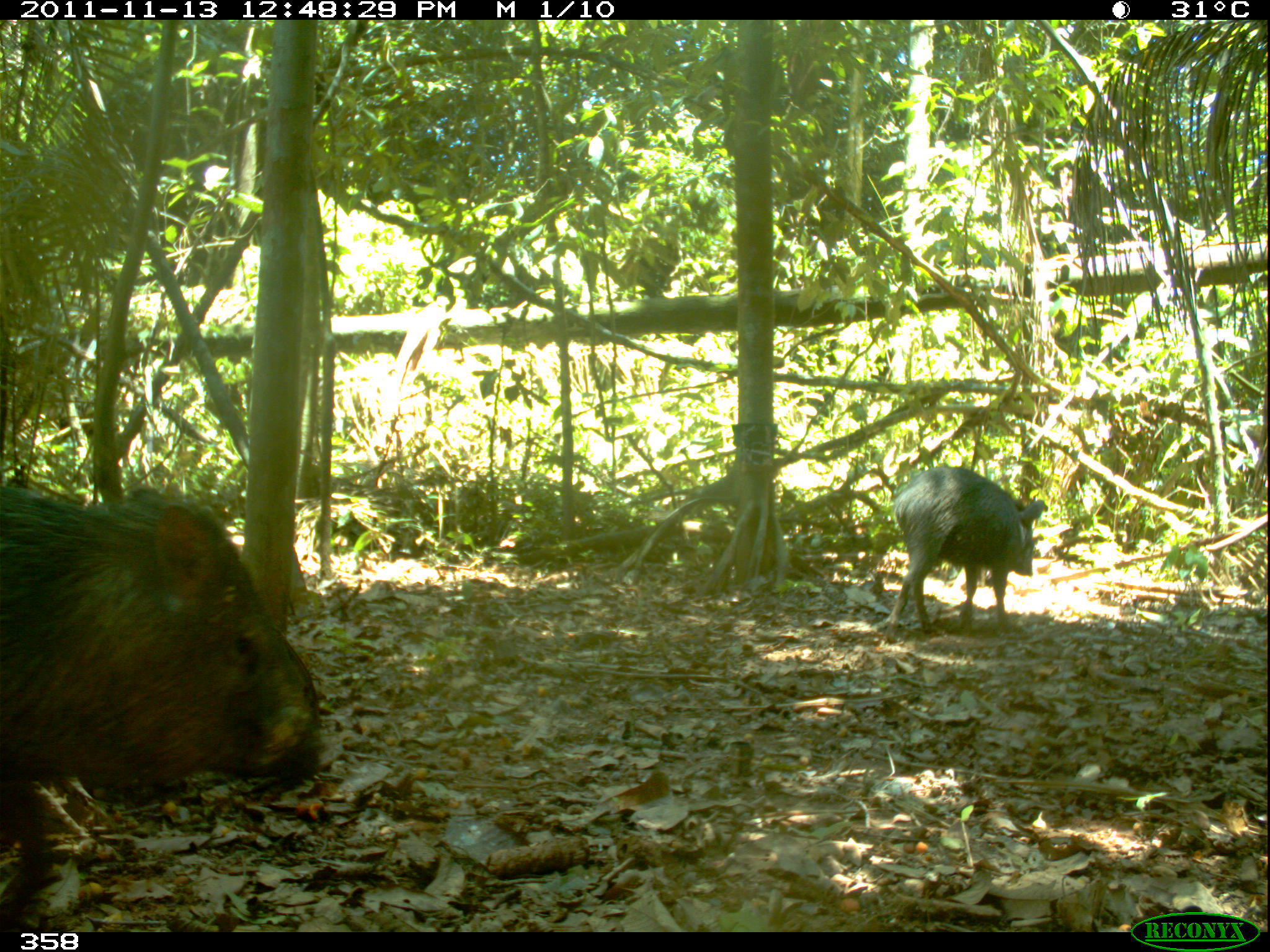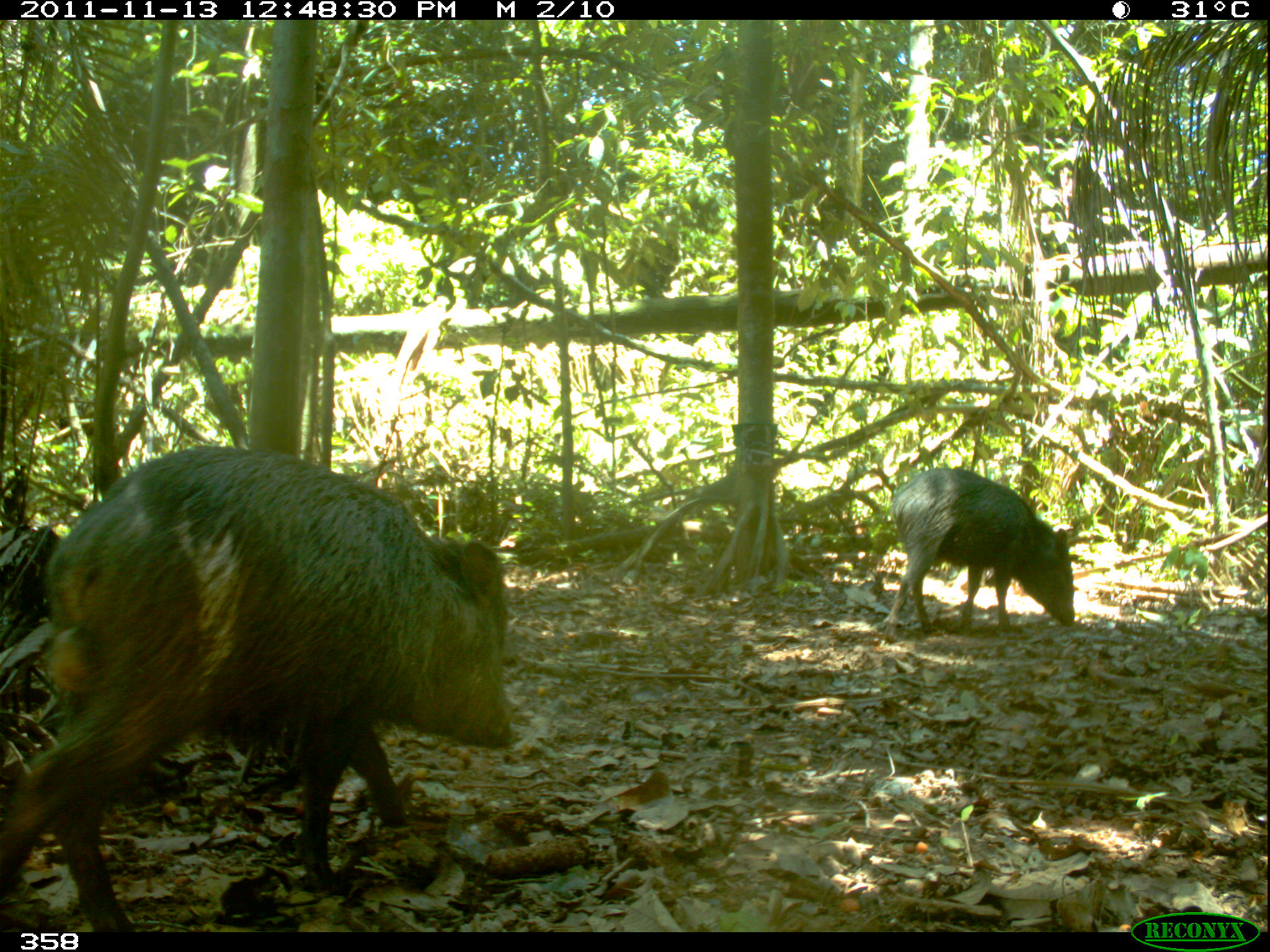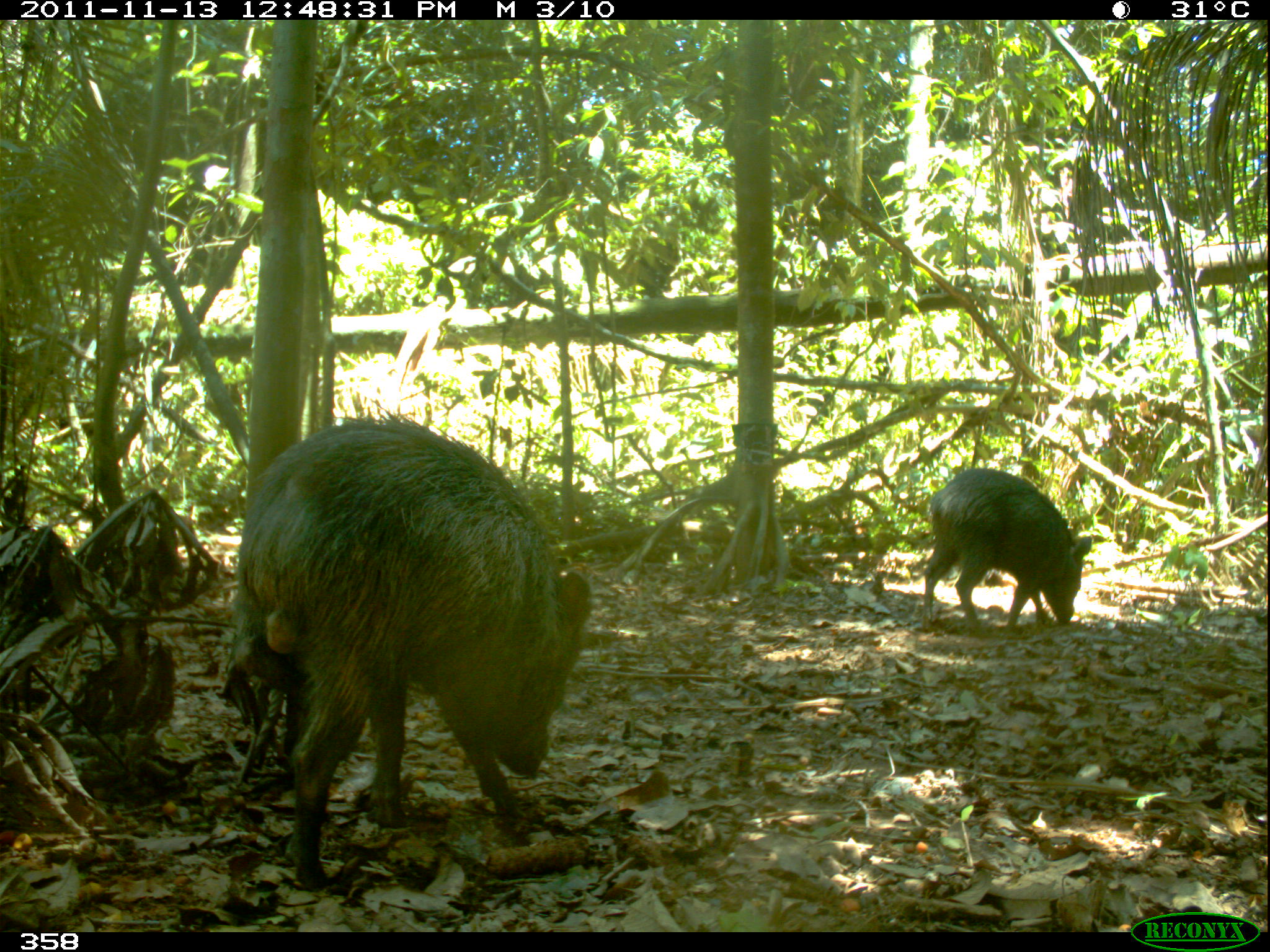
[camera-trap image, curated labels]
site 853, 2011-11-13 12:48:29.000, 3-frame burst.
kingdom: Animalia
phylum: Chordata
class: Mammalia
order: Artiodactyla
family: Tayassuidae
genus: Pecari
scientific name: Pecari tajacu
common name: collared peccary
Pecari tajacu (collared peccary).